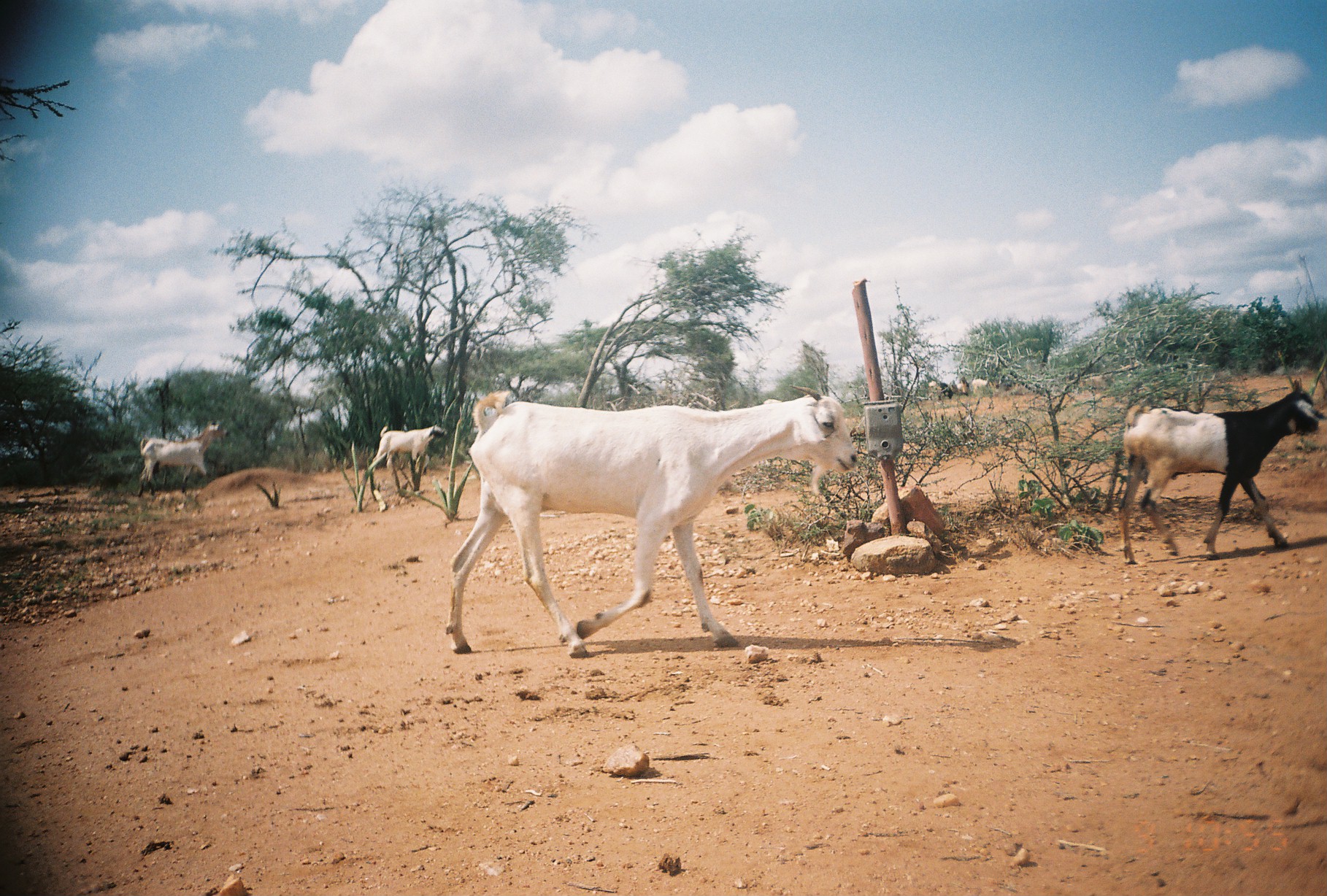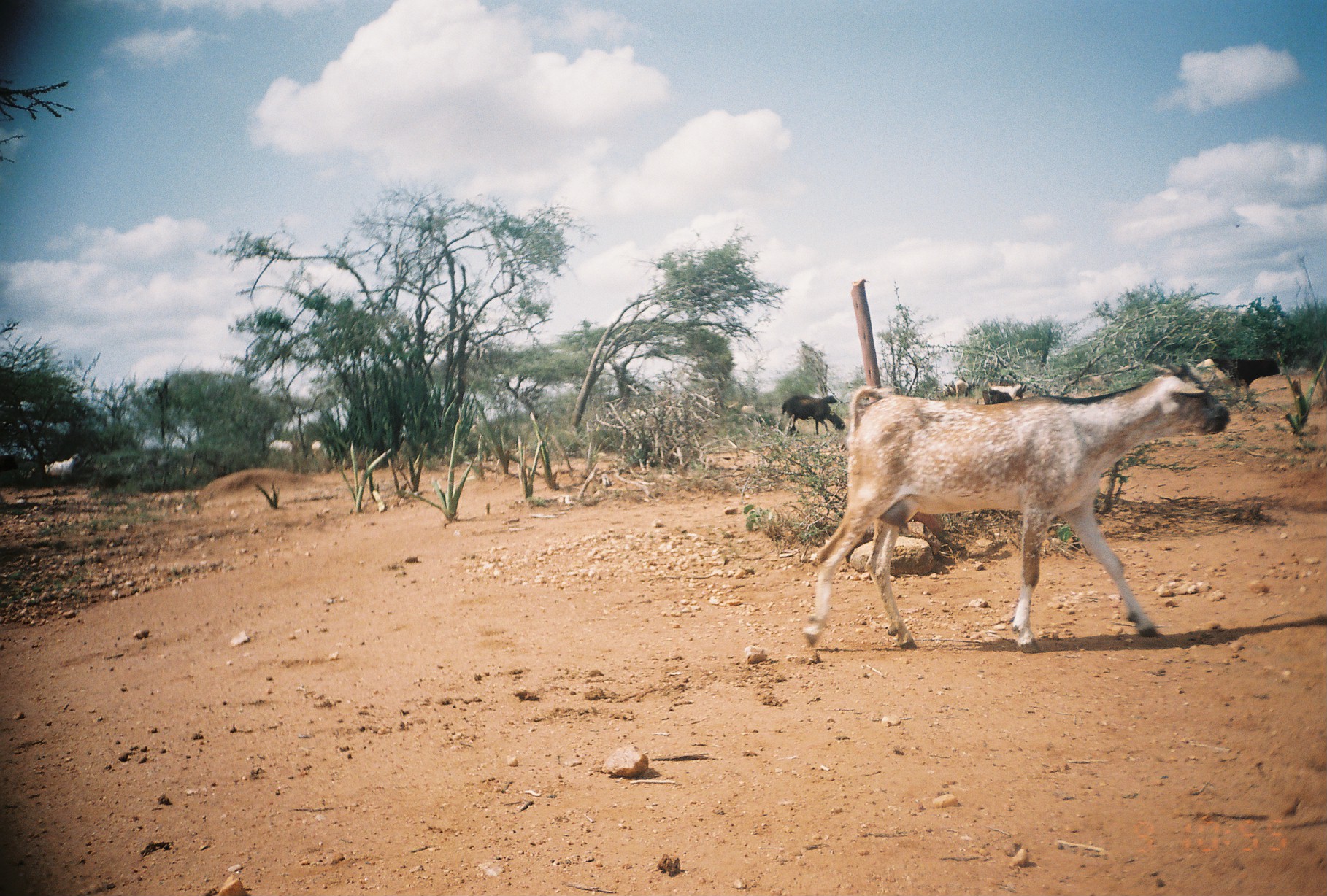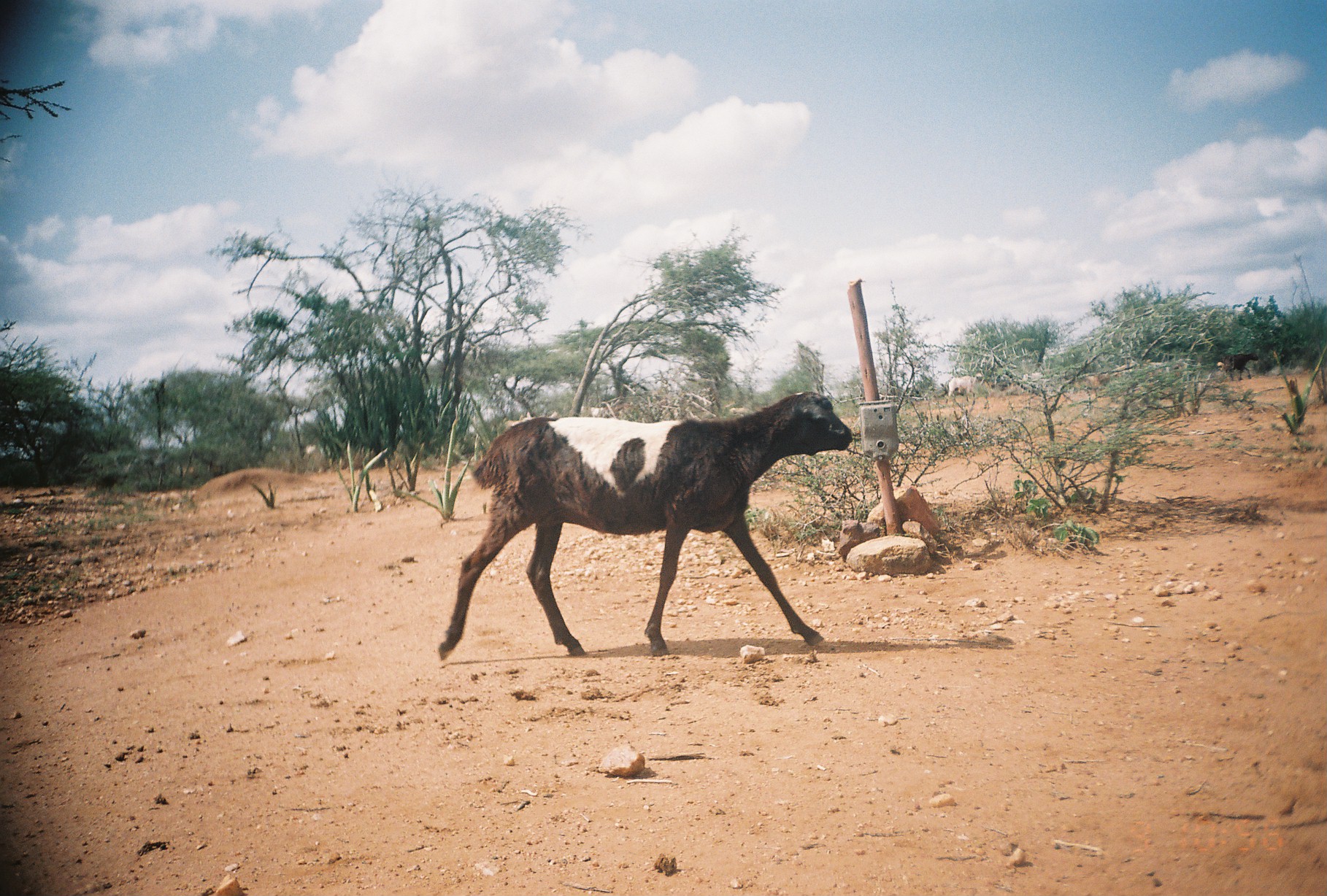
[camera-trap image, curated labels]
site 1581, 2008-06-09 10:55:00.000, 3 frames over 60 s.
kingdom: Animalia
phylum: Chordata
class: Mammalia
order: Artiodactyla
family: Bovidae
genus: Capra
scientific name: Capra aegagrus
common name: wild goat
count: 8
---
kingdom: Animalia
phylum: Chordata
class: Mammalia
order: Artiodactyla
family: Bovidae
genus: Ovis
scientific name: Ovis aries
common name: domestic sheep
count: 11